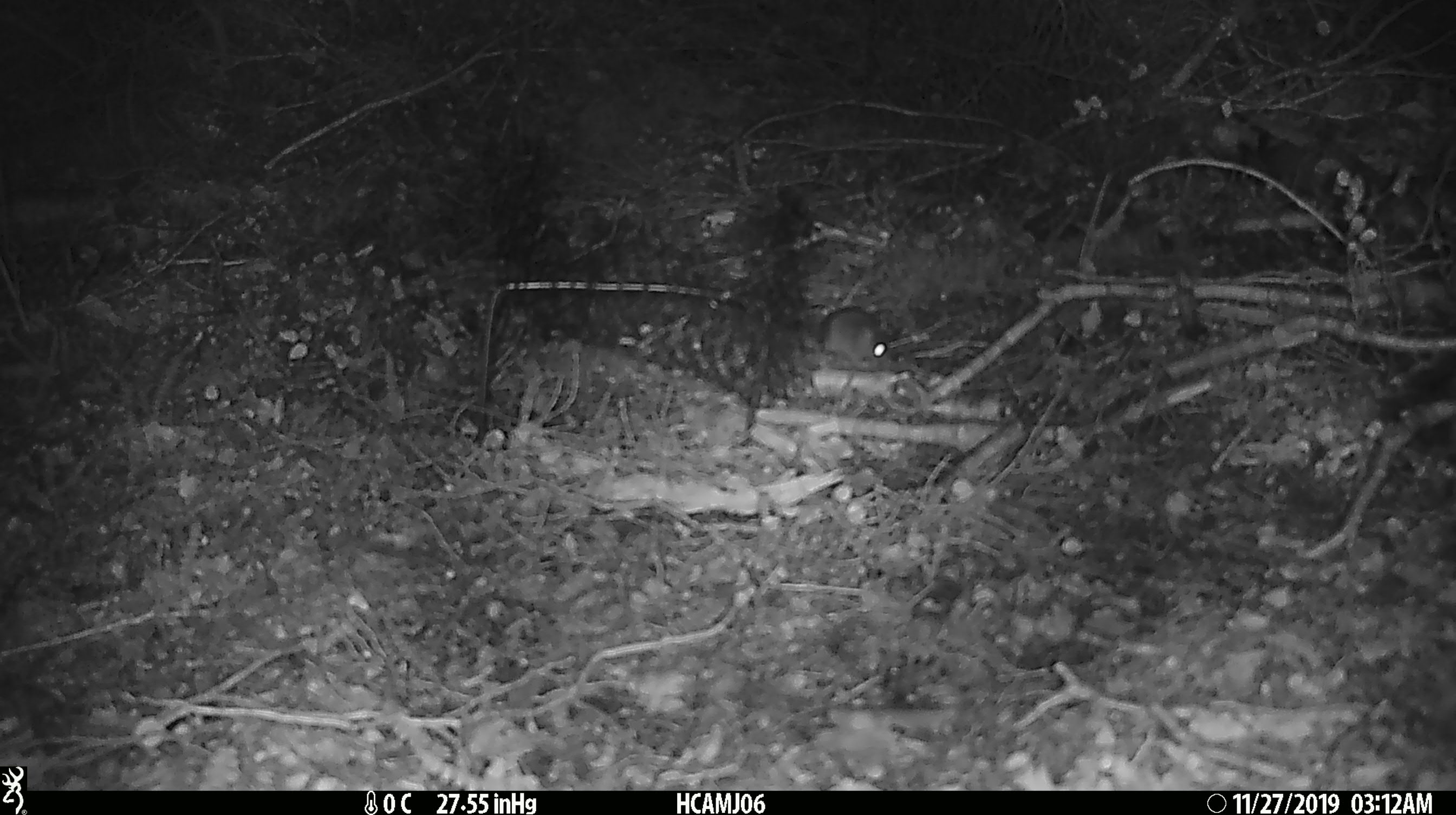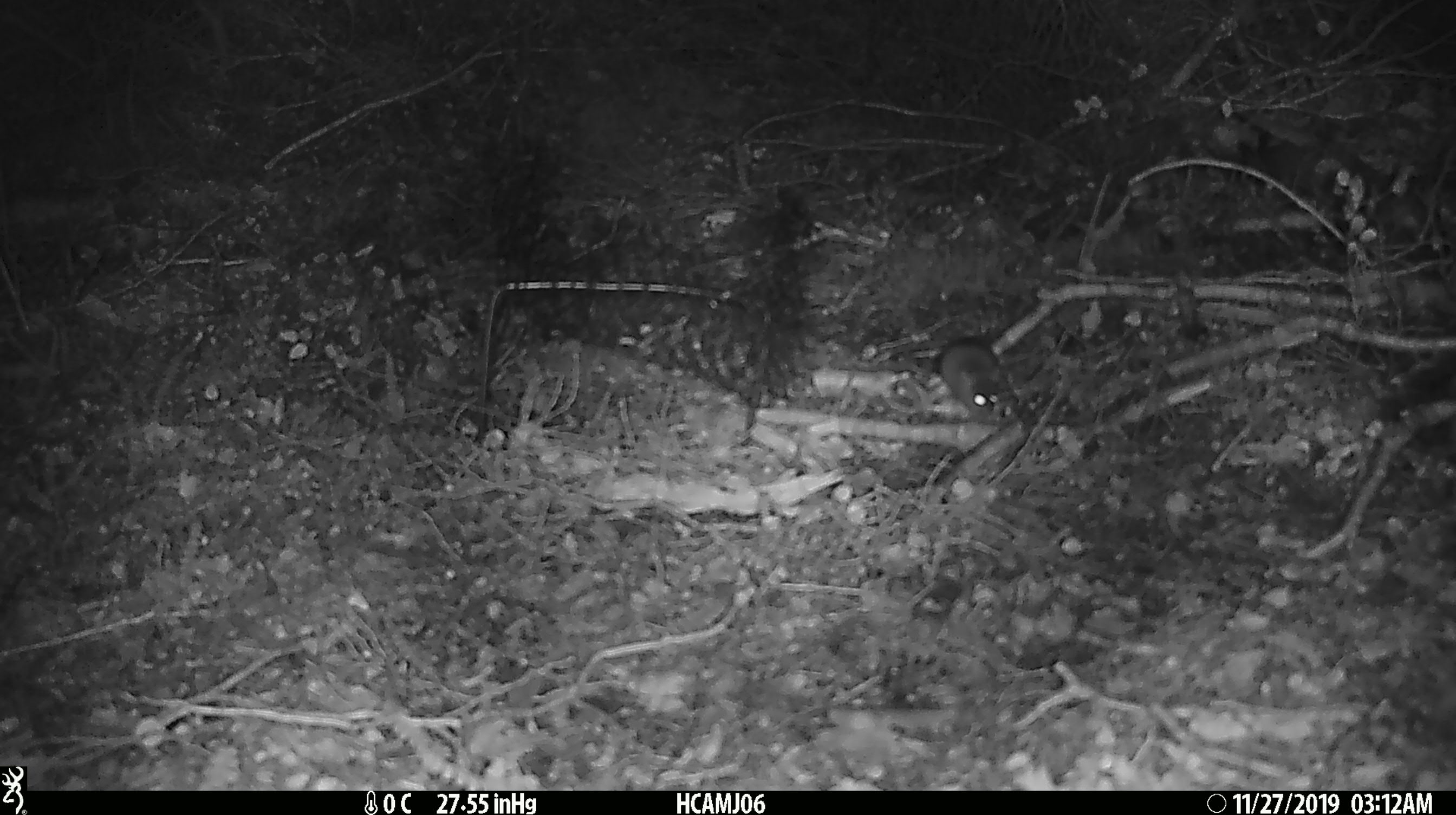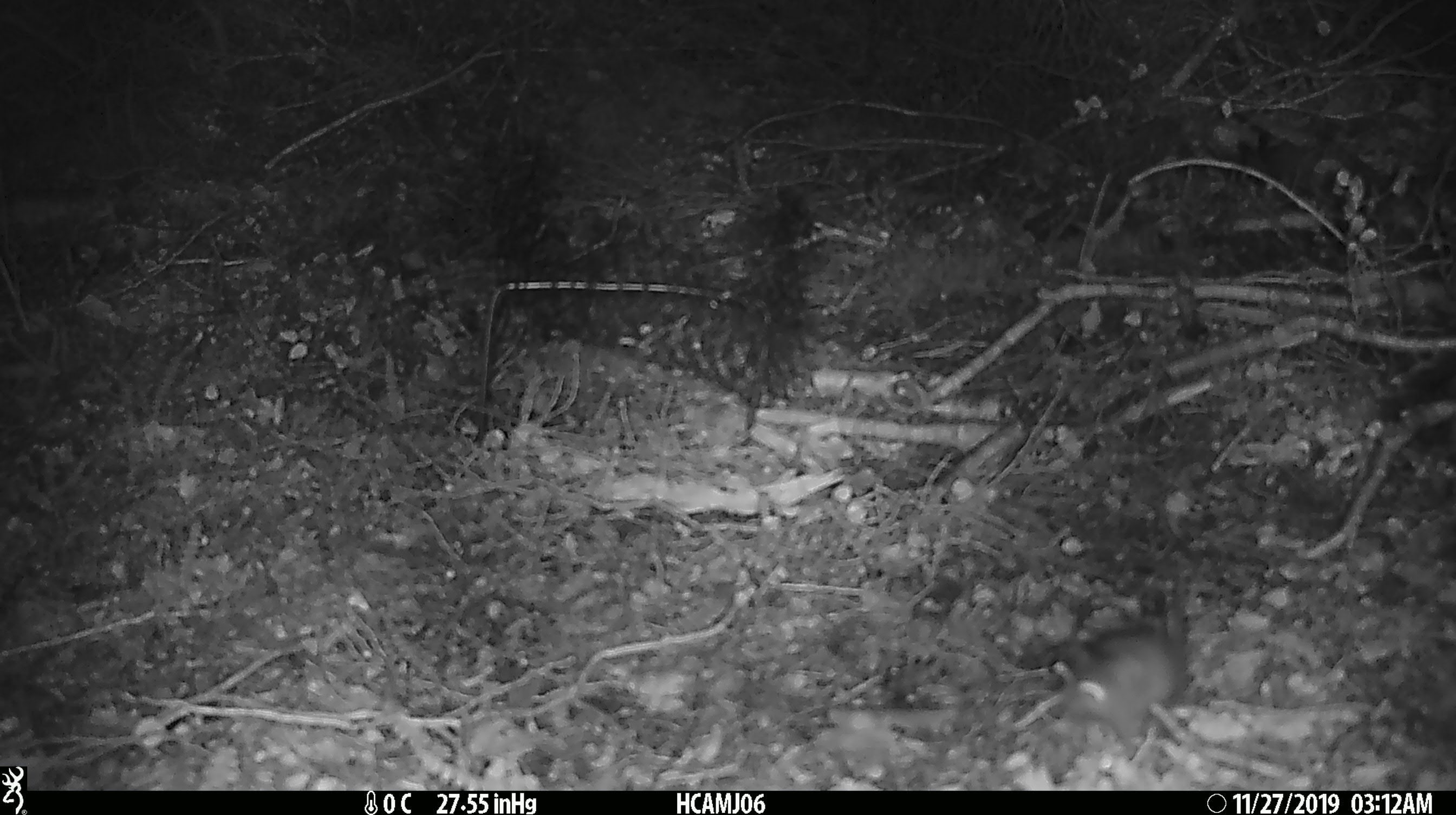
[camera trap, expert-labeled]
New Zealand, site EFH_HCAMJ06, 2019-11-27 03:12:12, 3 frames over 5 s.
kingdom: Animalia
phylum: Chordata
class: Mammalia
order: Rodentia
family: Muridae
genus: Mus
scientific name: Mus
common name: mouse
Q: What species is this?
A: Mouse (Mus).